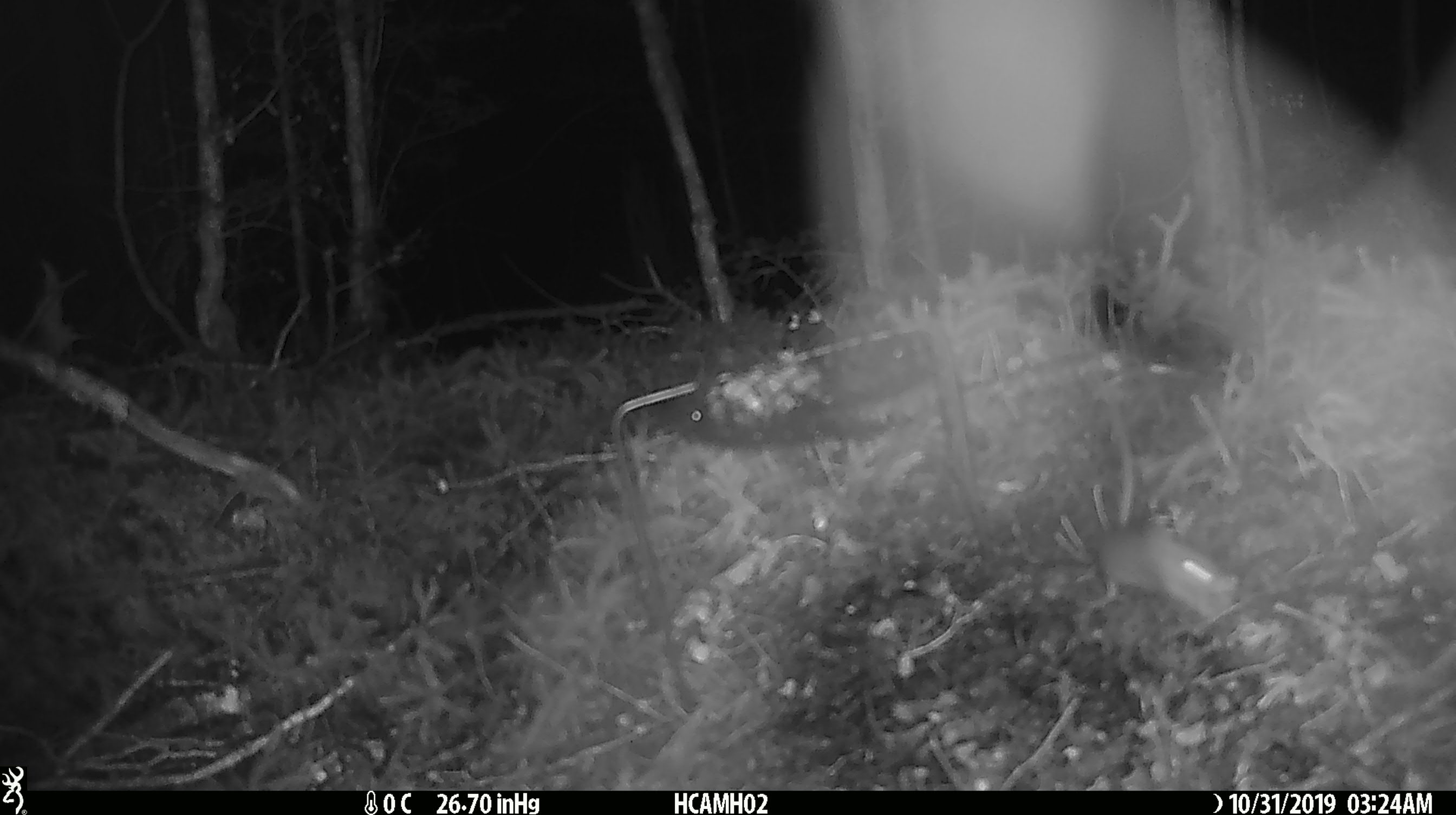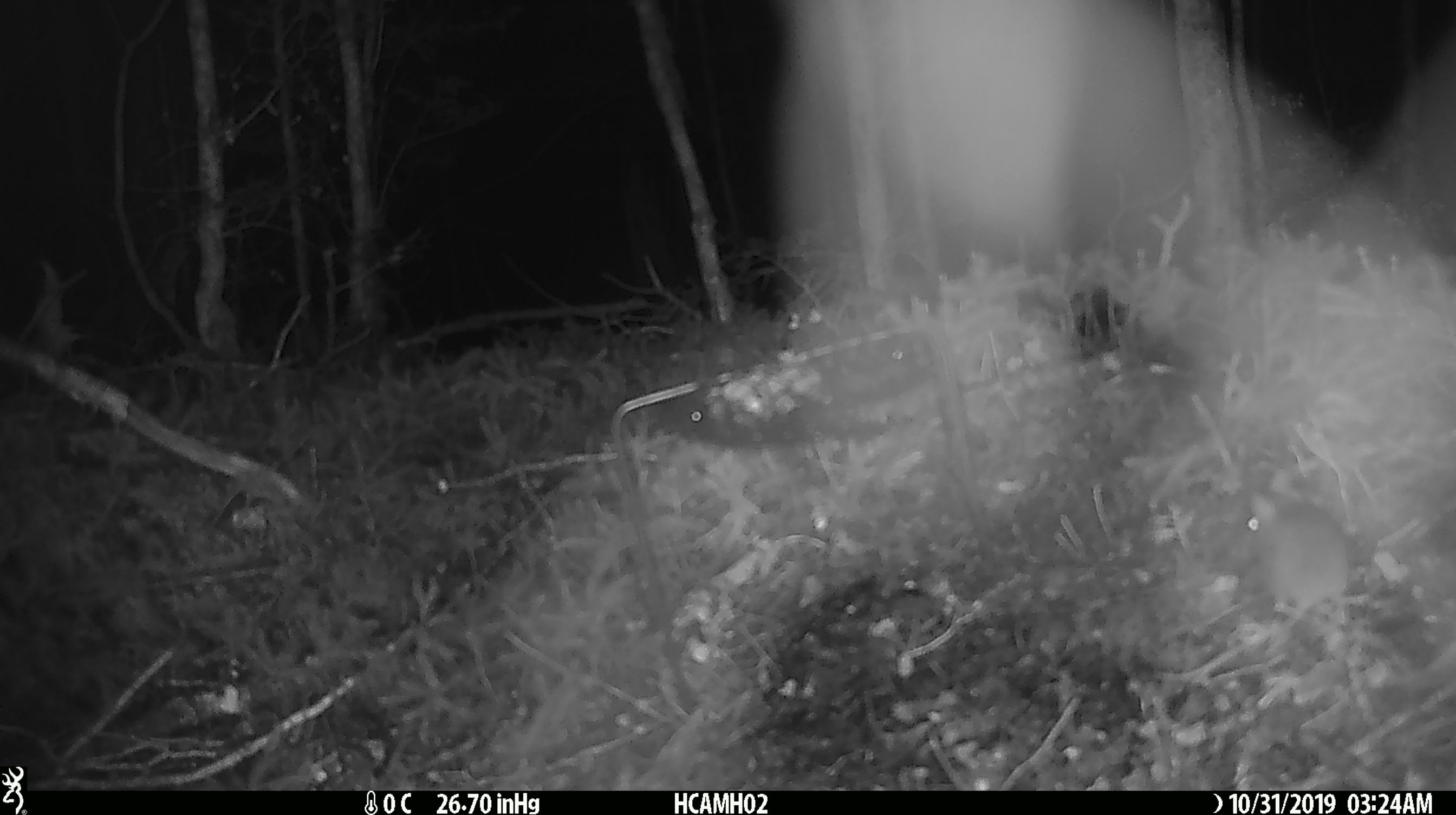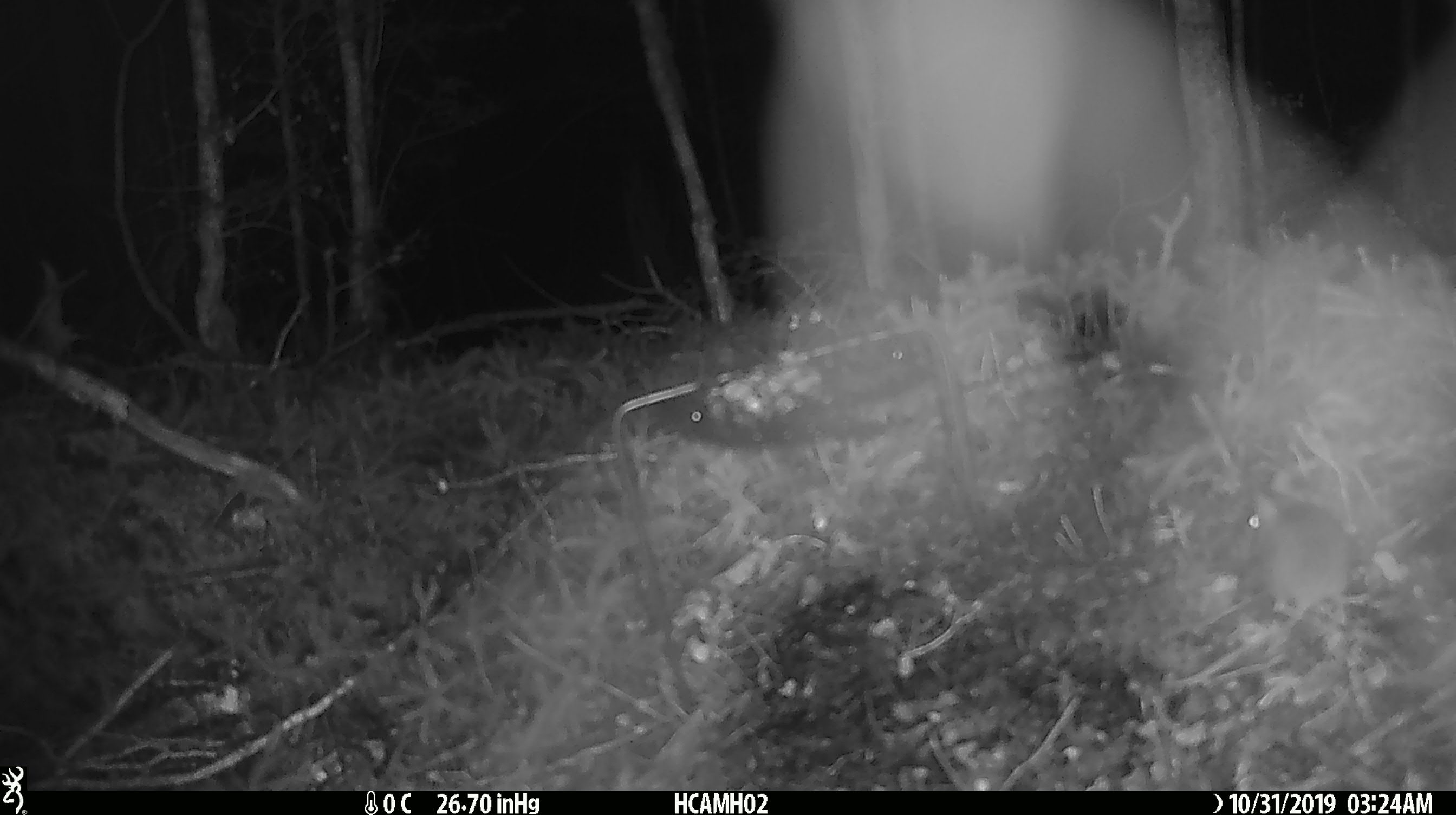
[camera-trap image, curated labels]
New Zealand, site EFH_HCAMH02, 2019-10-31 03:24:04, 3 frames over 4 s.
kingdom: Animalia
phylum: Chordata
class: Mammalia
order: Rodentia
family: Muridae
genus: Mus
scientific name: Mus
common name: mouse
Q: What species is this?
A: Mouse (Mus).